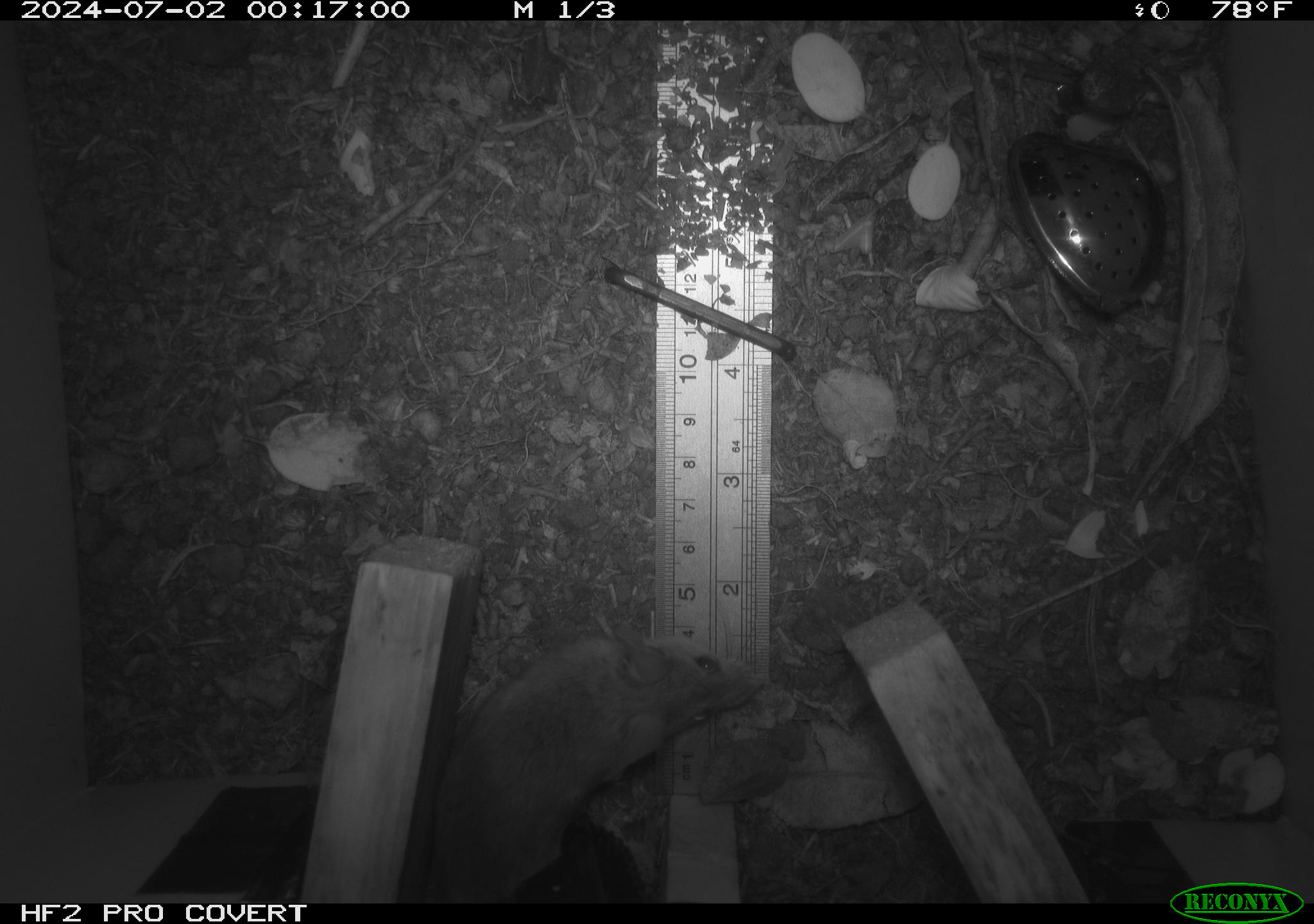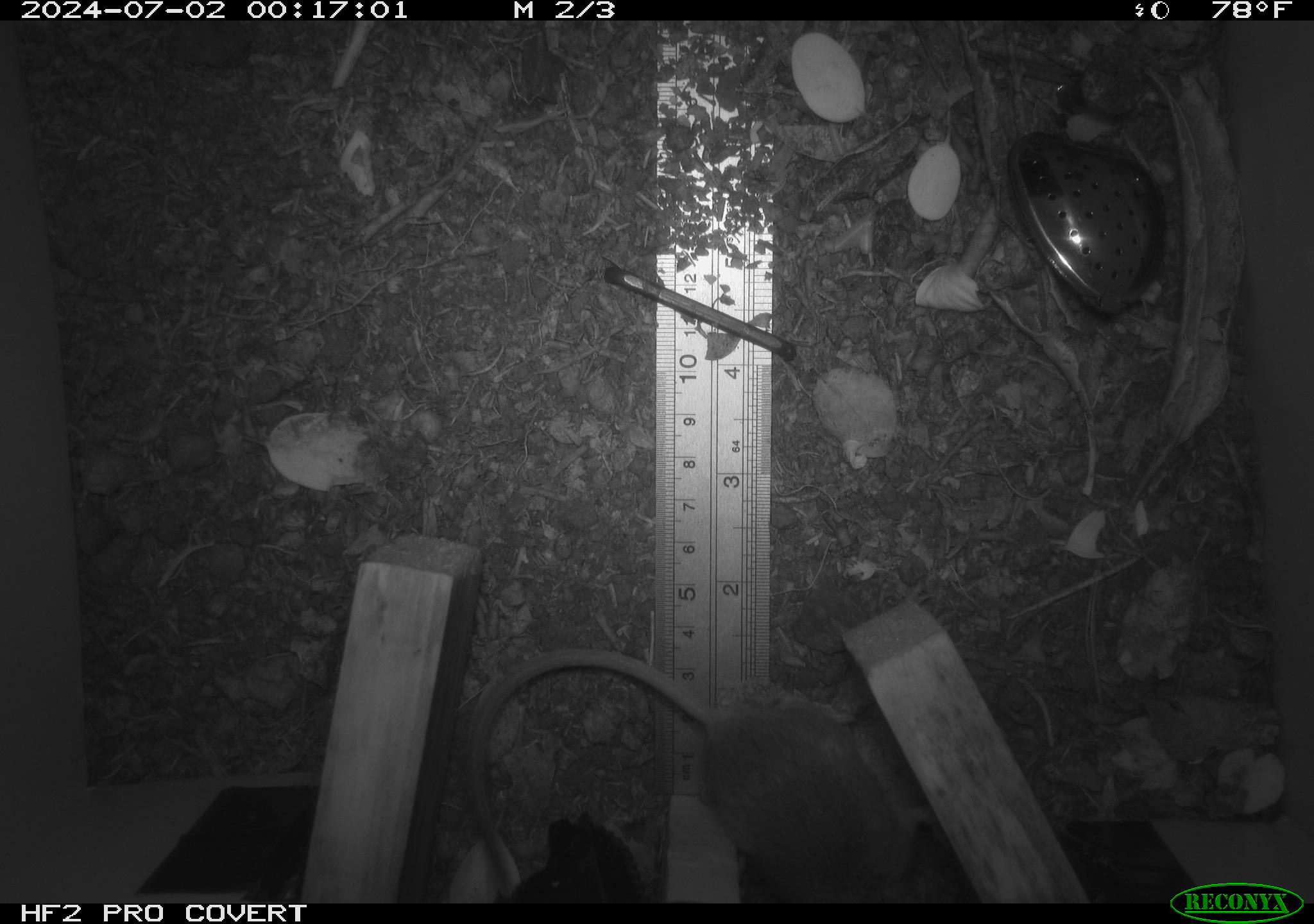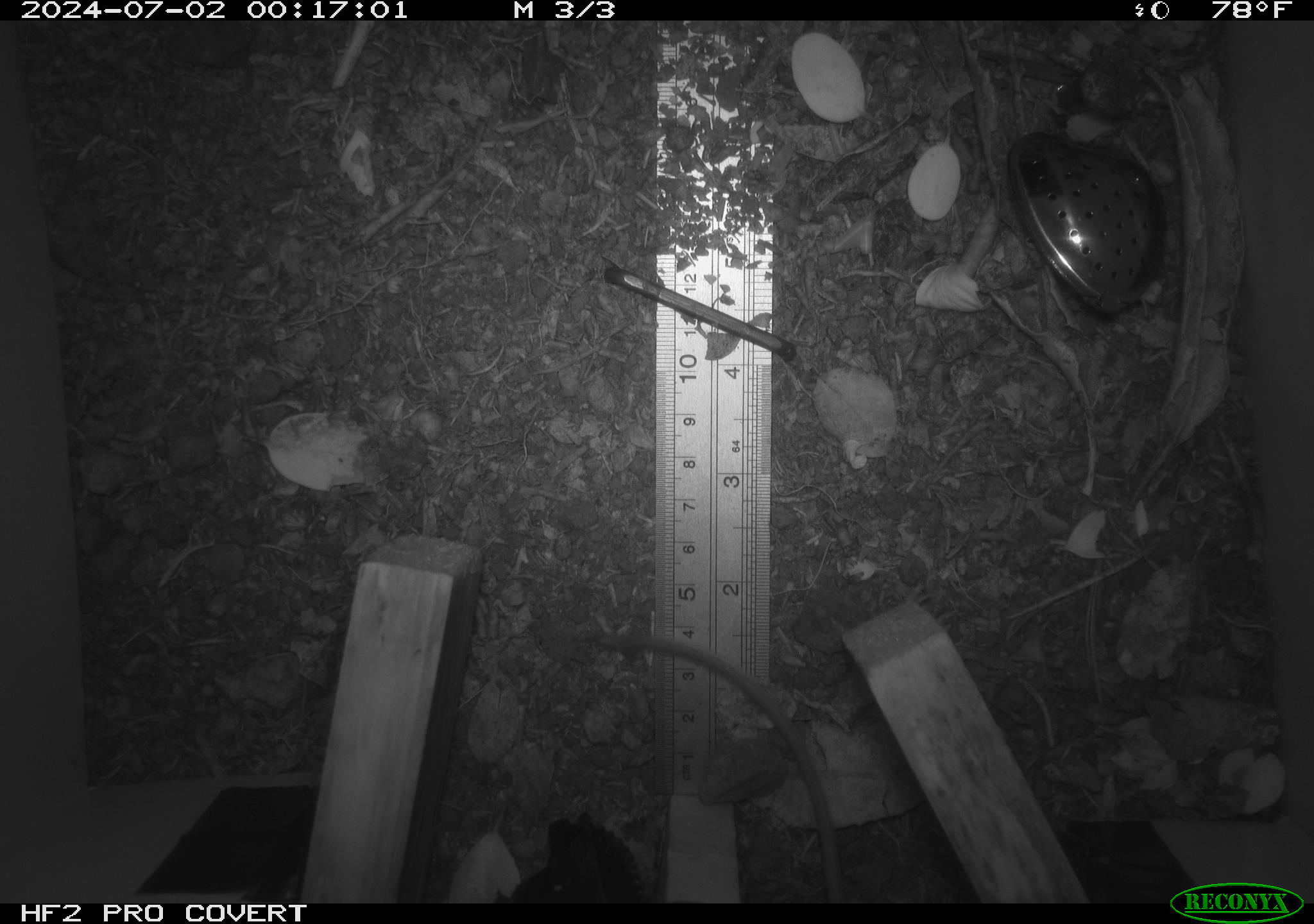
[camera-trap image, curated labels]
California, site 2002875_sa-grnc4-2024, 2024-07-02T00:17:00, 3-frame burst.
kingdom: Animalia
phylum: Chordata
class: Mammalia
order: Rodentia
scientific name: Rodentia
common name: rodent